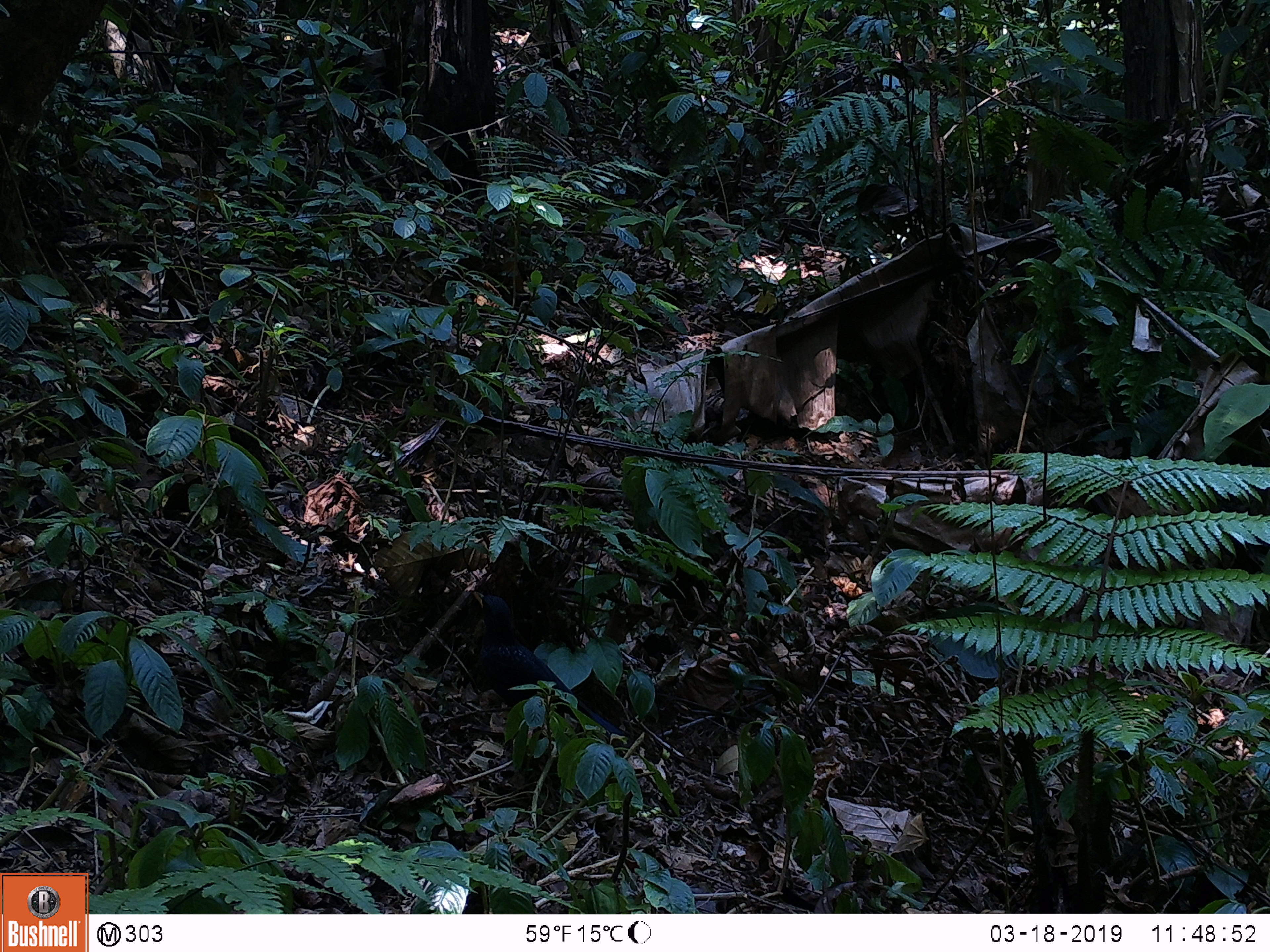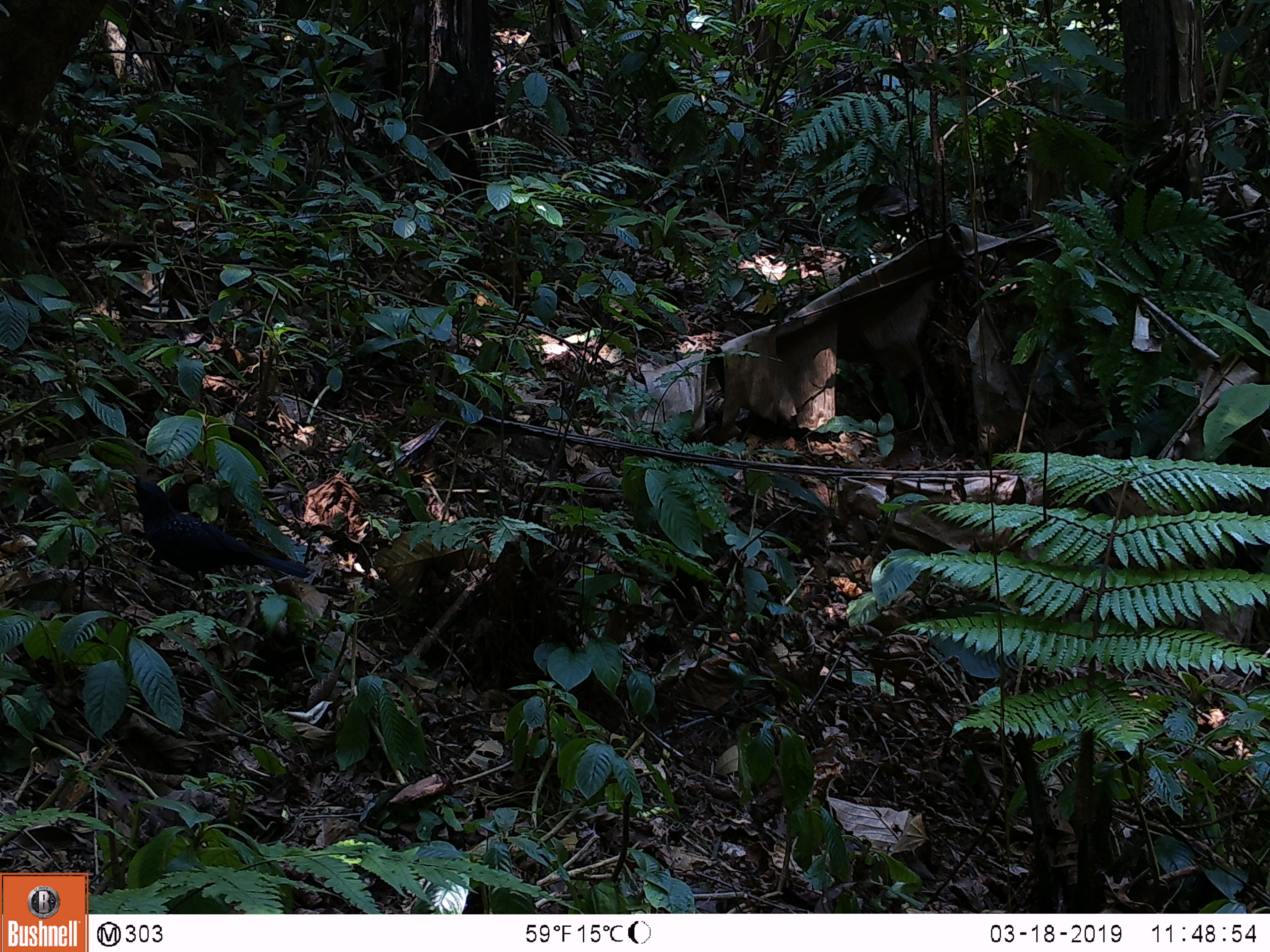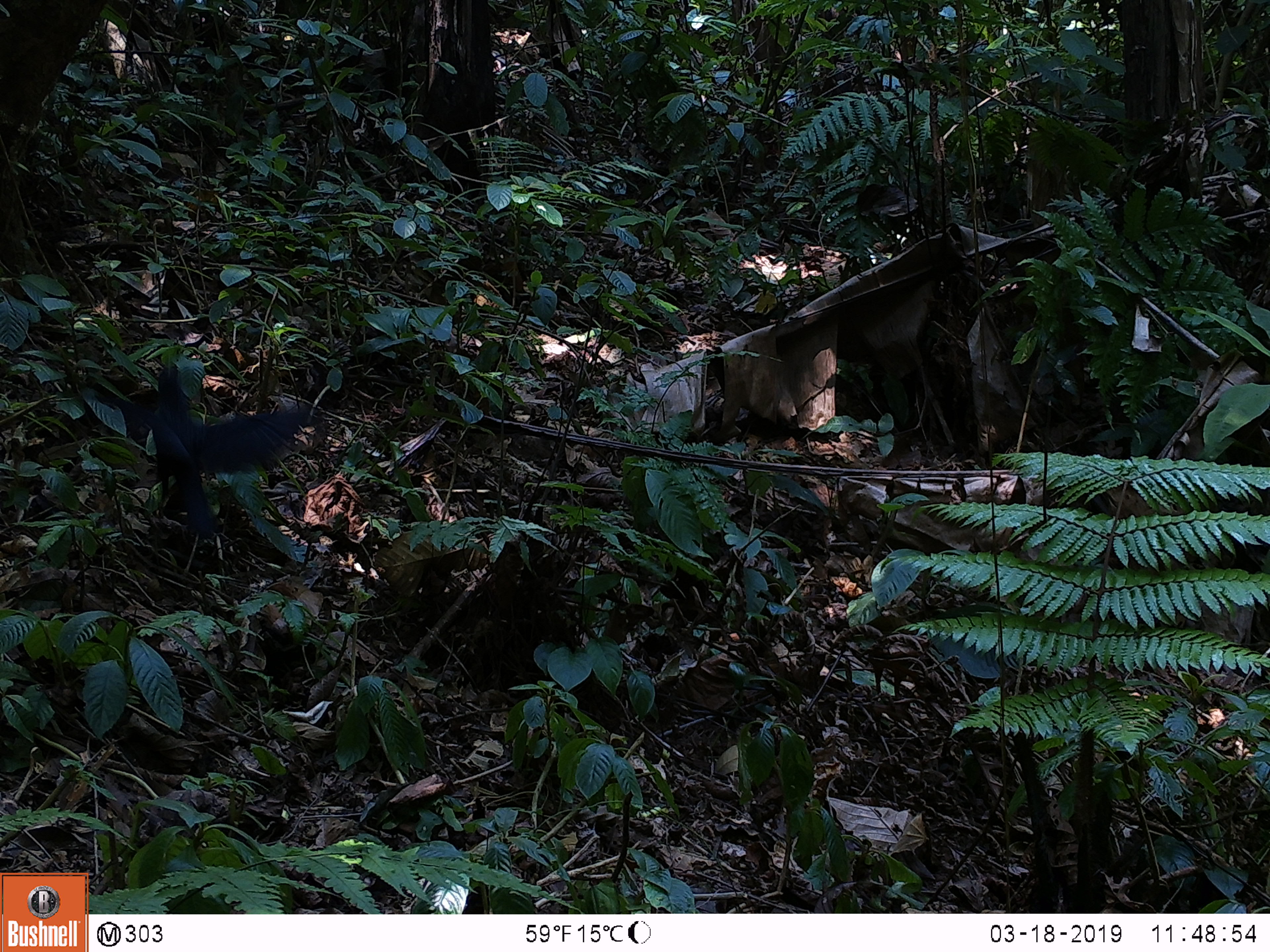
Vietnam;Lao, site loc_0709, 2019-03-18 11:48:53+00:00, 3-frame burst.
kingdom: Animalia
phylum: Chordata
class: Aves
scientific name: Aves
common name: bird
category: unidentified bird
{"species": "unidentified bird (bird) (Aves)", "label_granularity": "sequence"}